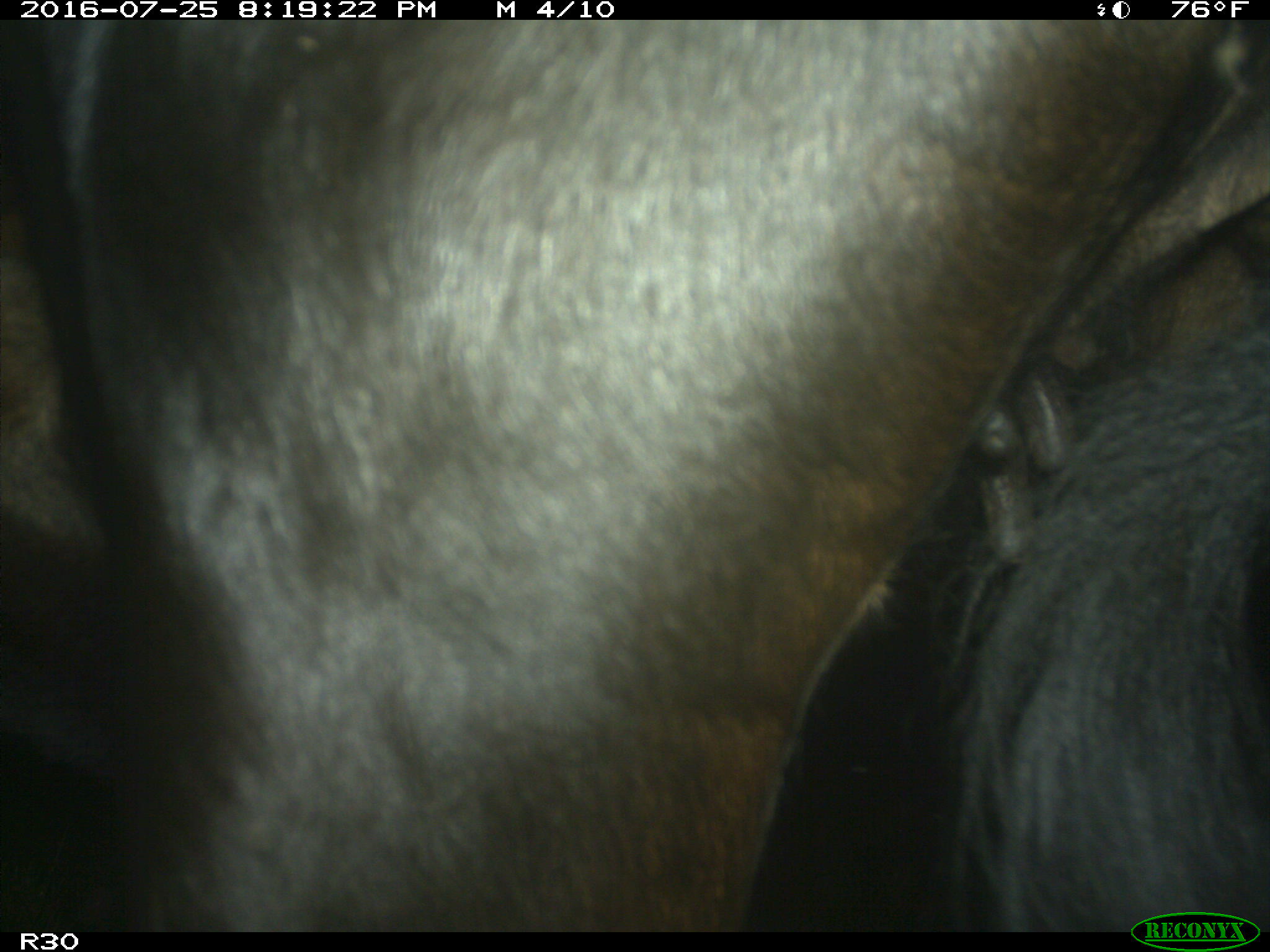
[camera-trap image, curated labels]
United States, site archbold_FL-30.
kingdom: Animalia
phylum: Chordata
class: Mammalia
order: Artiodactyla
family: Bovidae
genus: Bos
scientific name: Bos taurus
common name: domestic cow